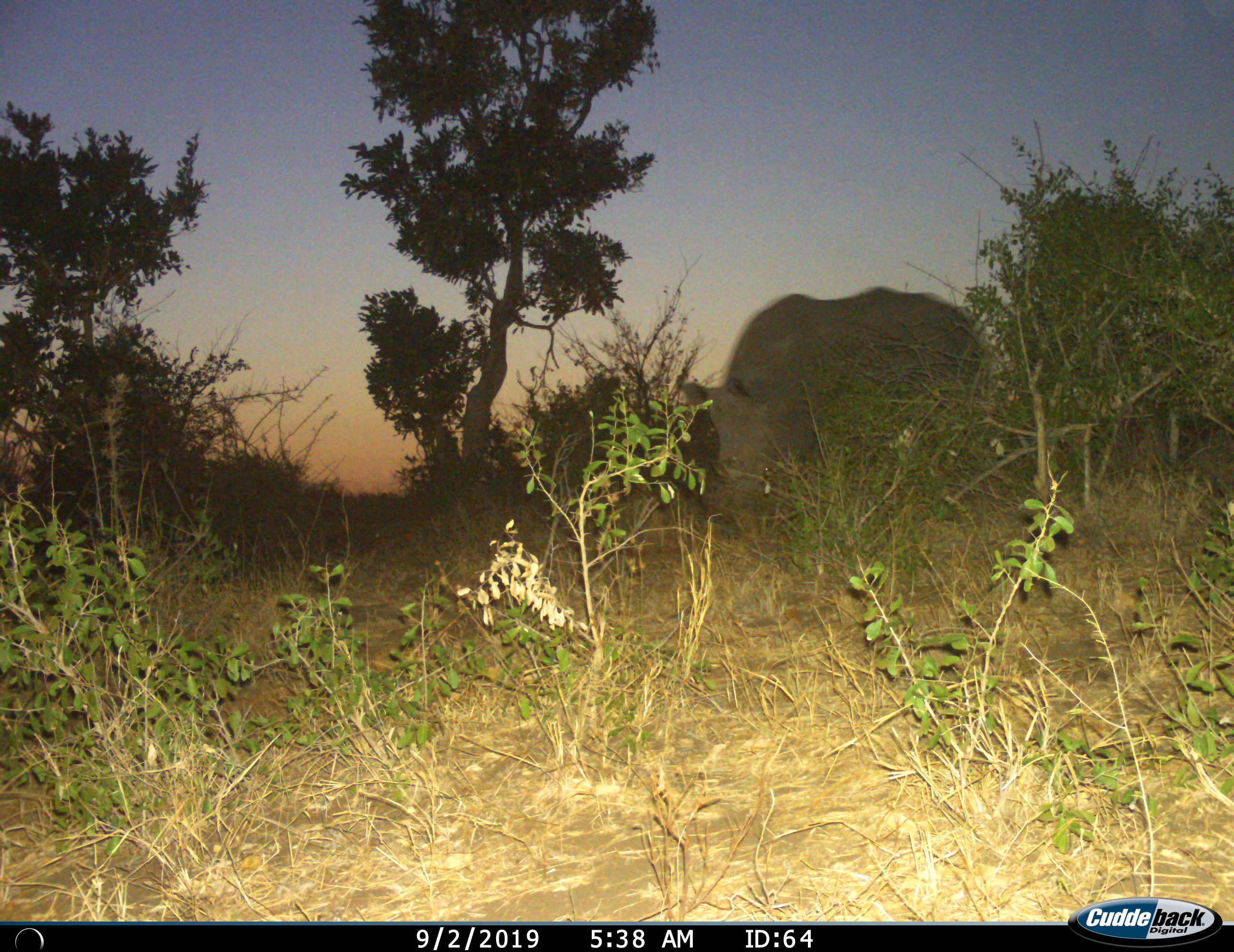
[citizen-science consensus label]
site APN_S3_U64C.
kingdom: Animalia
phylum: Chordata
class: Mammalia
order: Perissodactyla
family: Rhinocerotidae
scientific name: Rhinocerotidae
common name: unknown rhinoceros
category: rhinocerosunknown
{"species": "rhinocerosunknown (unknown rhinoceros) (Rhinocerotidae)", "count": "1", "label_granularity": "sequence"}